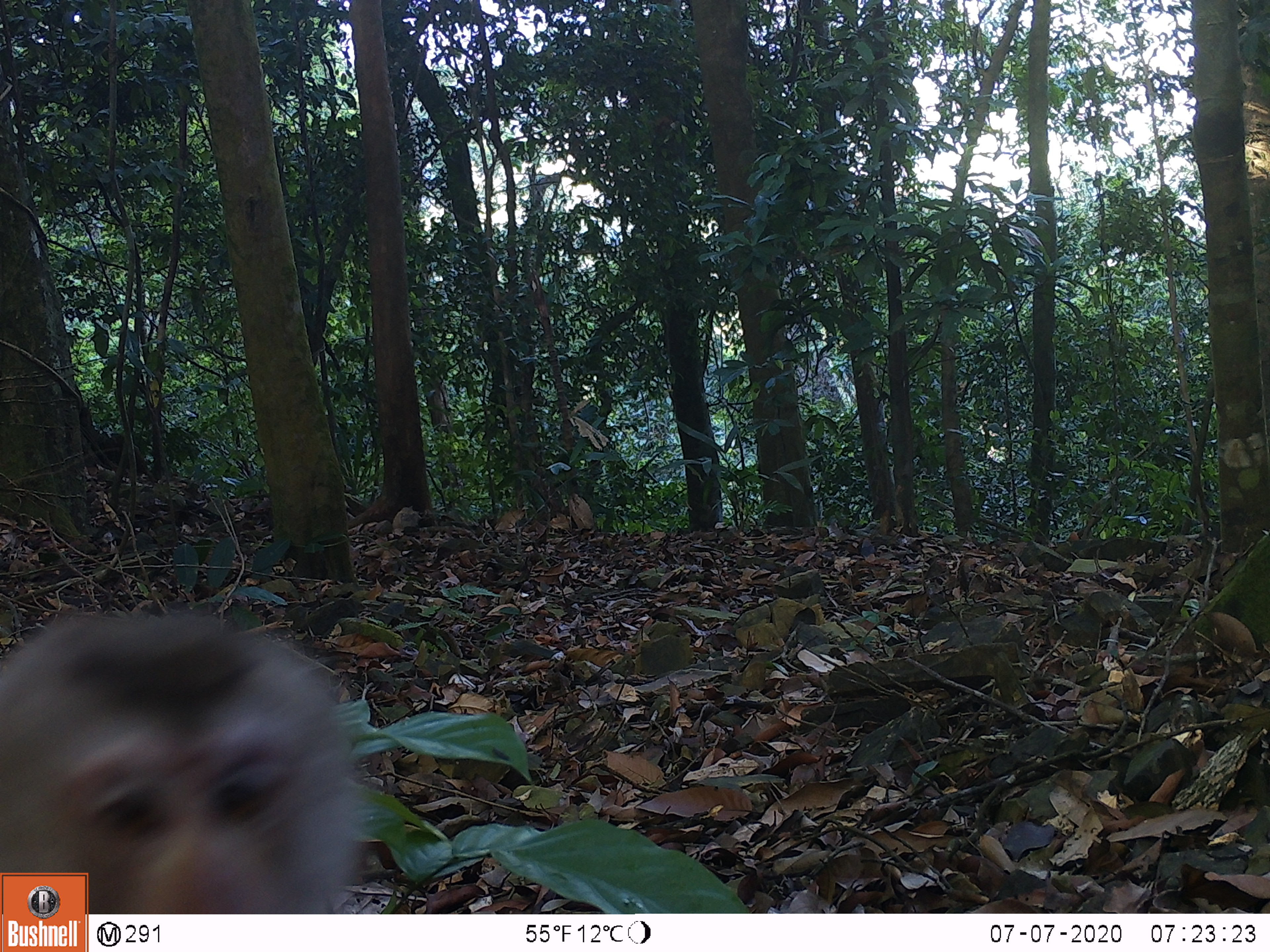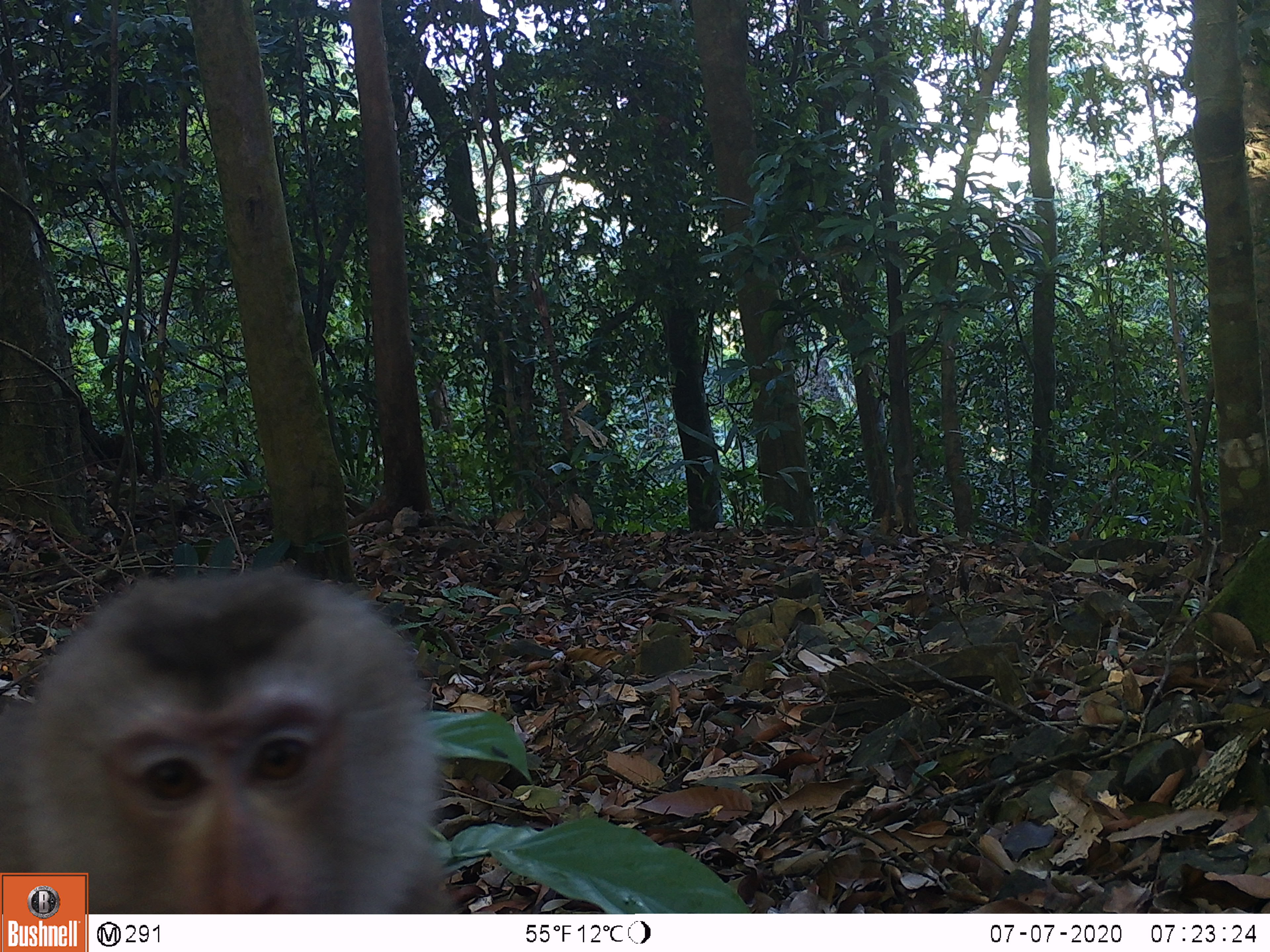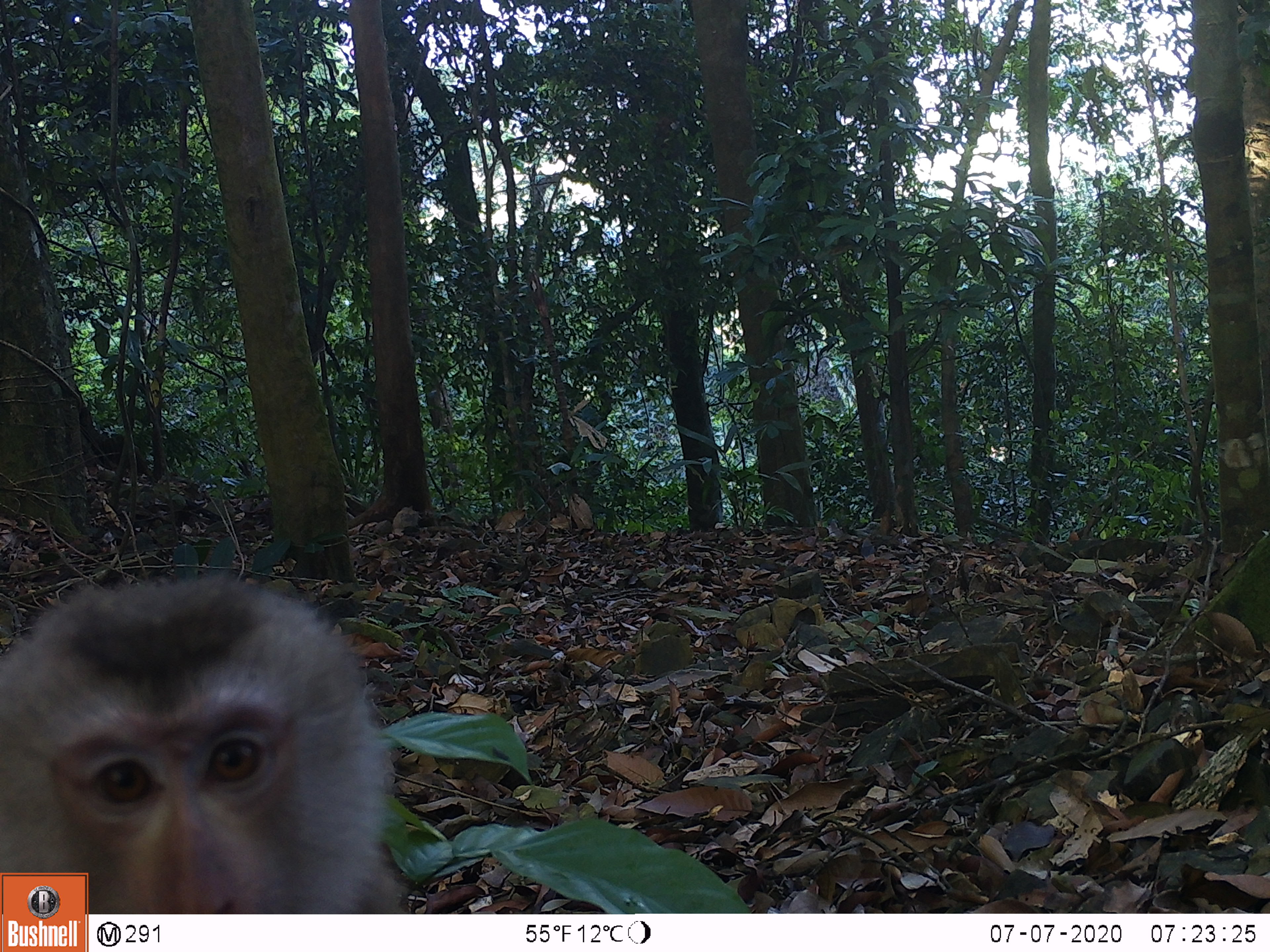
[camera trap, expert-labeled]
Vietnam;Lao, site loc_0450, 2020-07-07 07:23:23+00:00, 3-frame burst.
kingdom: Animalia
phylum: Chordata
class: Mammalia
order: Primates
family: Cercopithecidae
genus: Macaca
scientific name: Macaca nemestrina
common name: pig-tailed macaque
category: pig tailed macaque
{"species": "pig tailed macaque (pig-tailed macaque) (Macaca nemestrina)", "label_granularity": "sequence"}